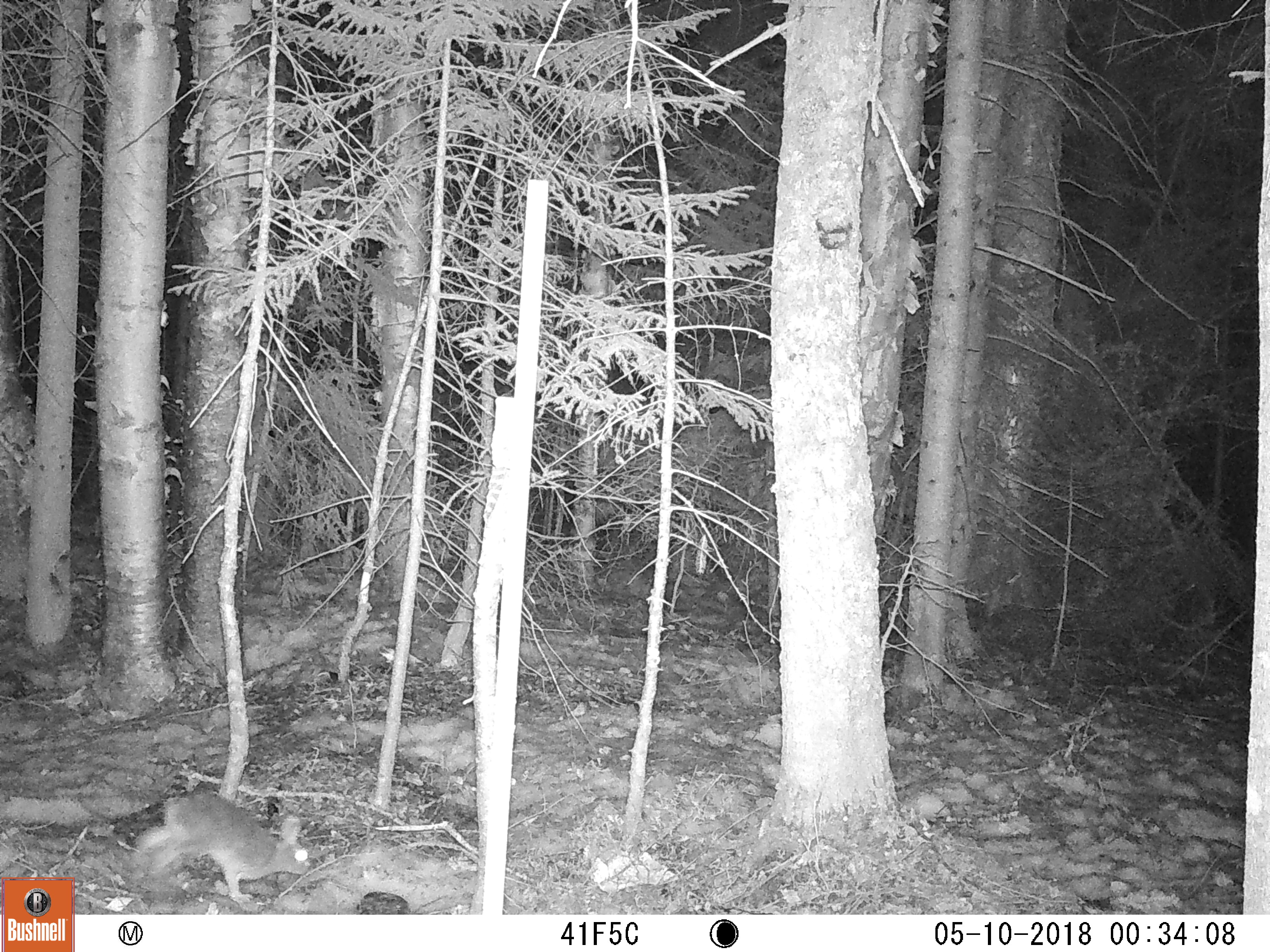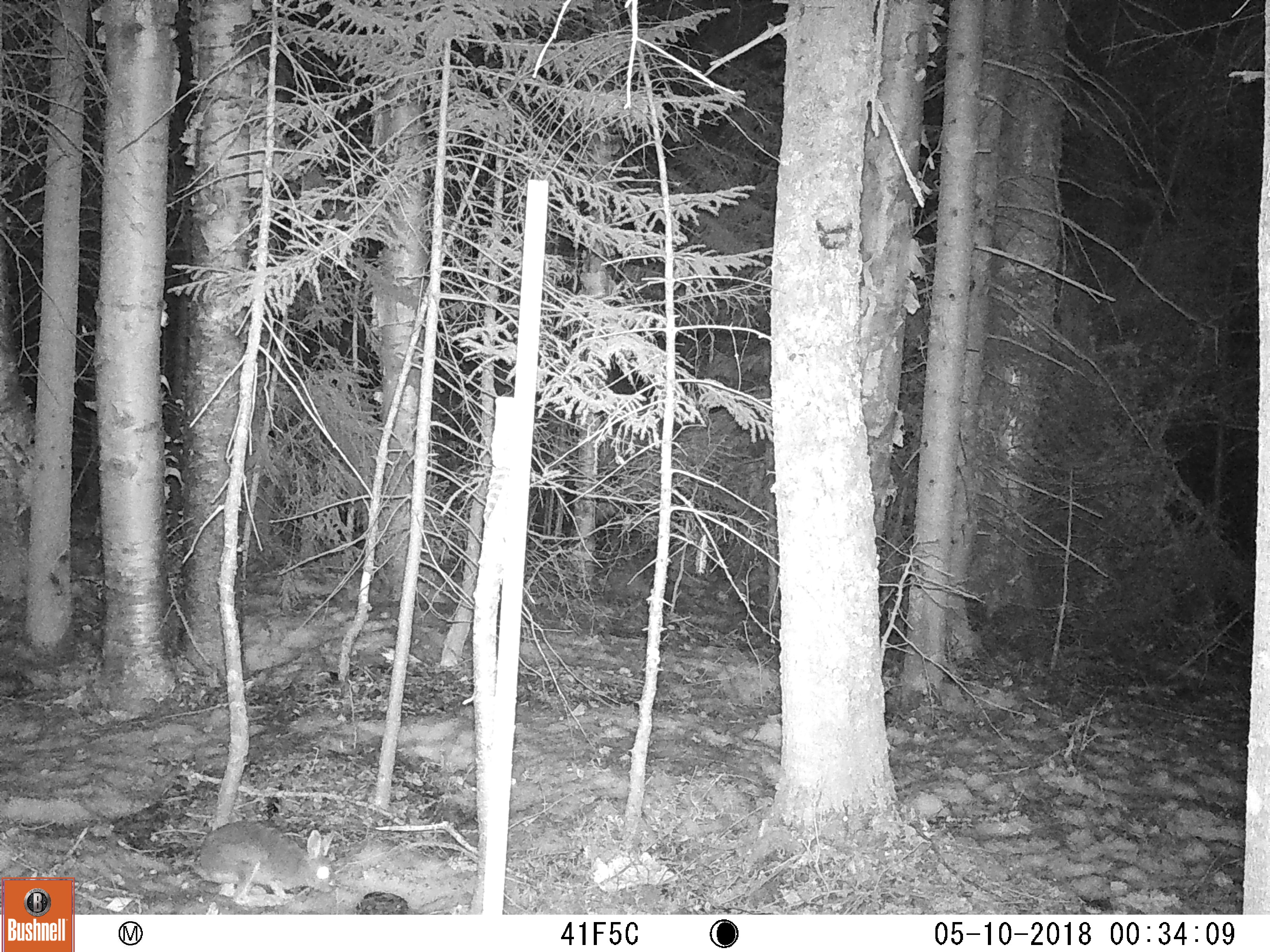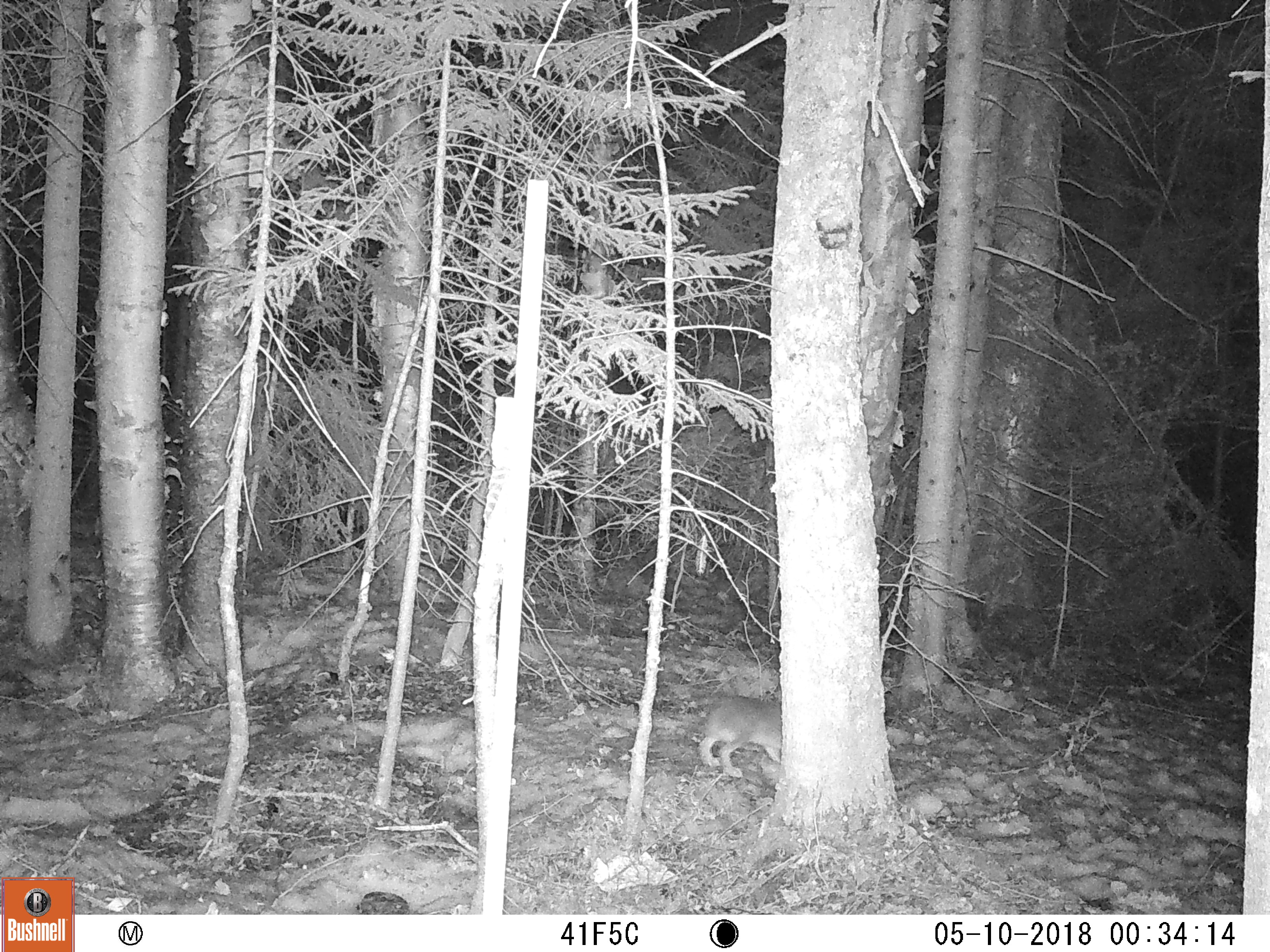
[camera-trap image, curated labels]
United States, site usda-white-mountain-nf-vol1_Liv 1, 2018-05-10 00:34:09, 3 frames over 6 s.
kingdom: Animalia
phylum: Chordata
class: Mammalia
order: Lagomorpha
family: Leporidae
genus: Lepus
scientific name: Lepus americanus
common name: snowshoe hare